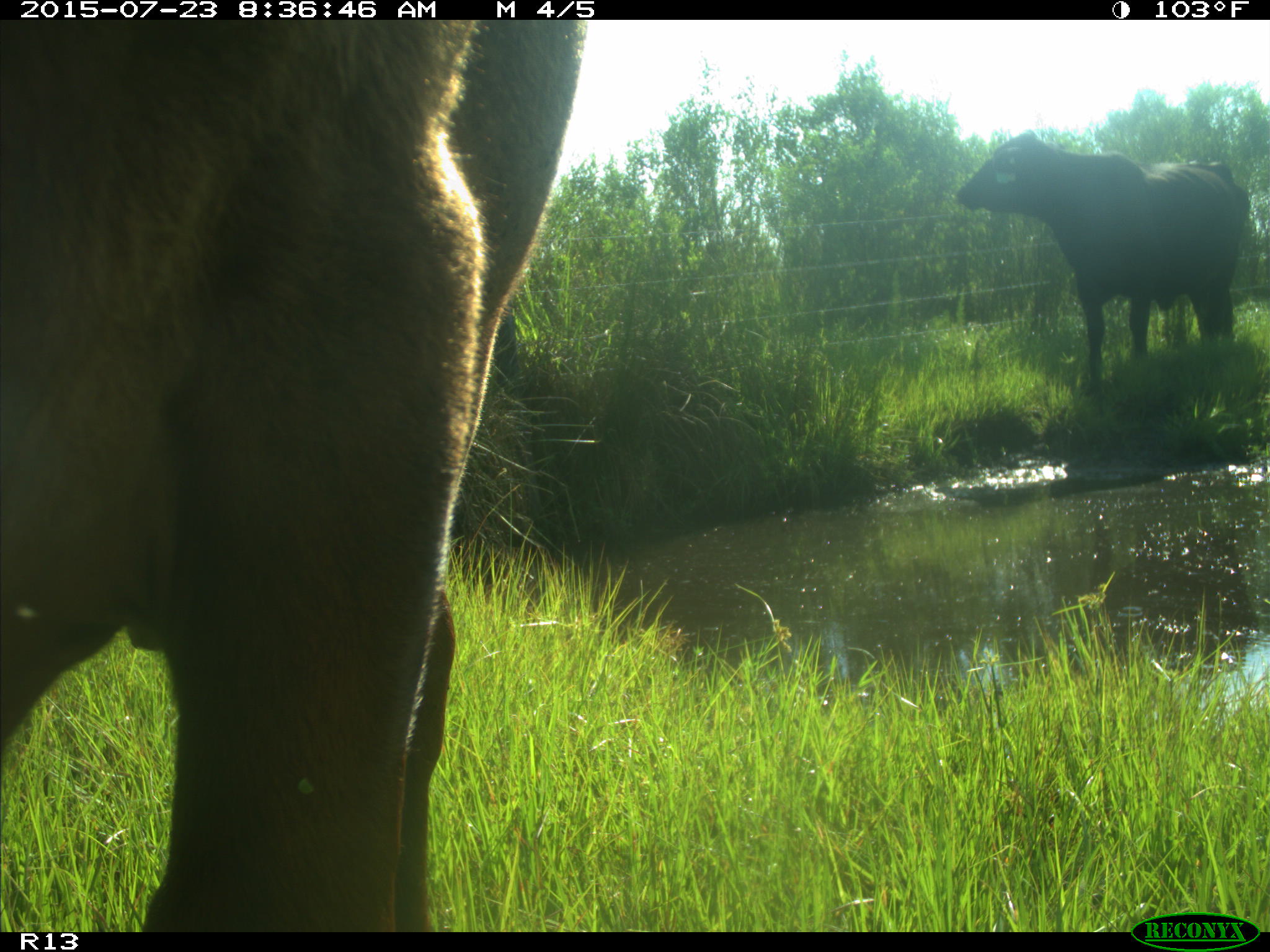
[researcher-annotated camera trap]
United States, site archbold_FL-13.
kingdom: Animalia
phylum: Chordata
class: Mammalia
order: Artiodactyla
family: Bovidae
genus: Bos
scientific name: Bos taurus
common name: domestic cow